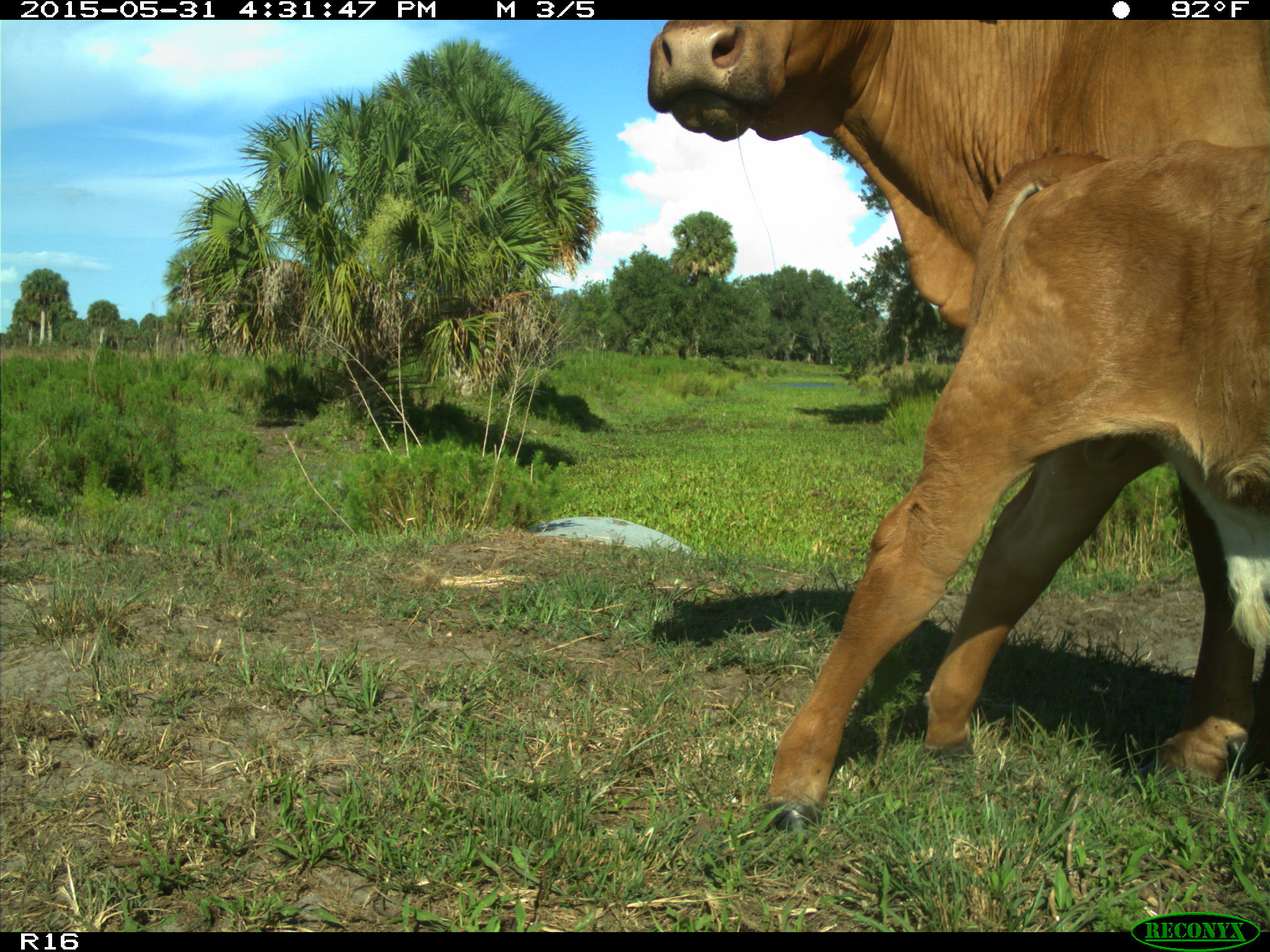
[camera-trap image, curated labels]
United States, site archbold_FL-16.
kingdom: Animalia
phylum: Chordata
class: Mammalia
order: Artiodactyla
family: Bovidae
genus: Bos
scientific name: Bos taurus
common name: domestic cow